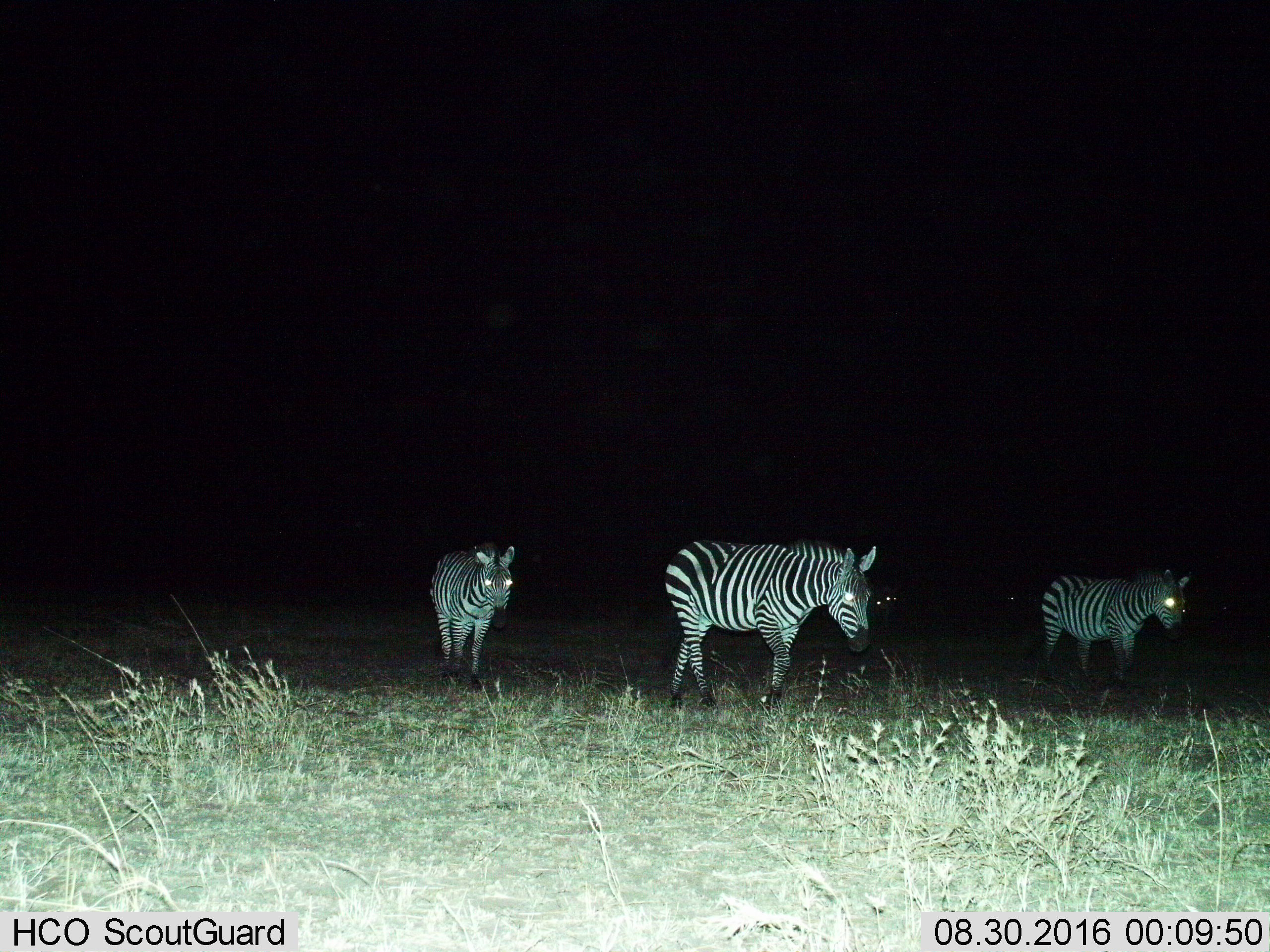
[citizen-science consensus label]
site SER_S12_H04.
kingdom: Animalia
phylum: Chordata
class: Mammalia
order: Perissodactyla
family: Equidae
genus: Equus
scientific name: Equus quagga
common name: plains zebra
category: zebraplains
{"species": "zebraplains (plains zebra) (Equus quagga)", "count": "3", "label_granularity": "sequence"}